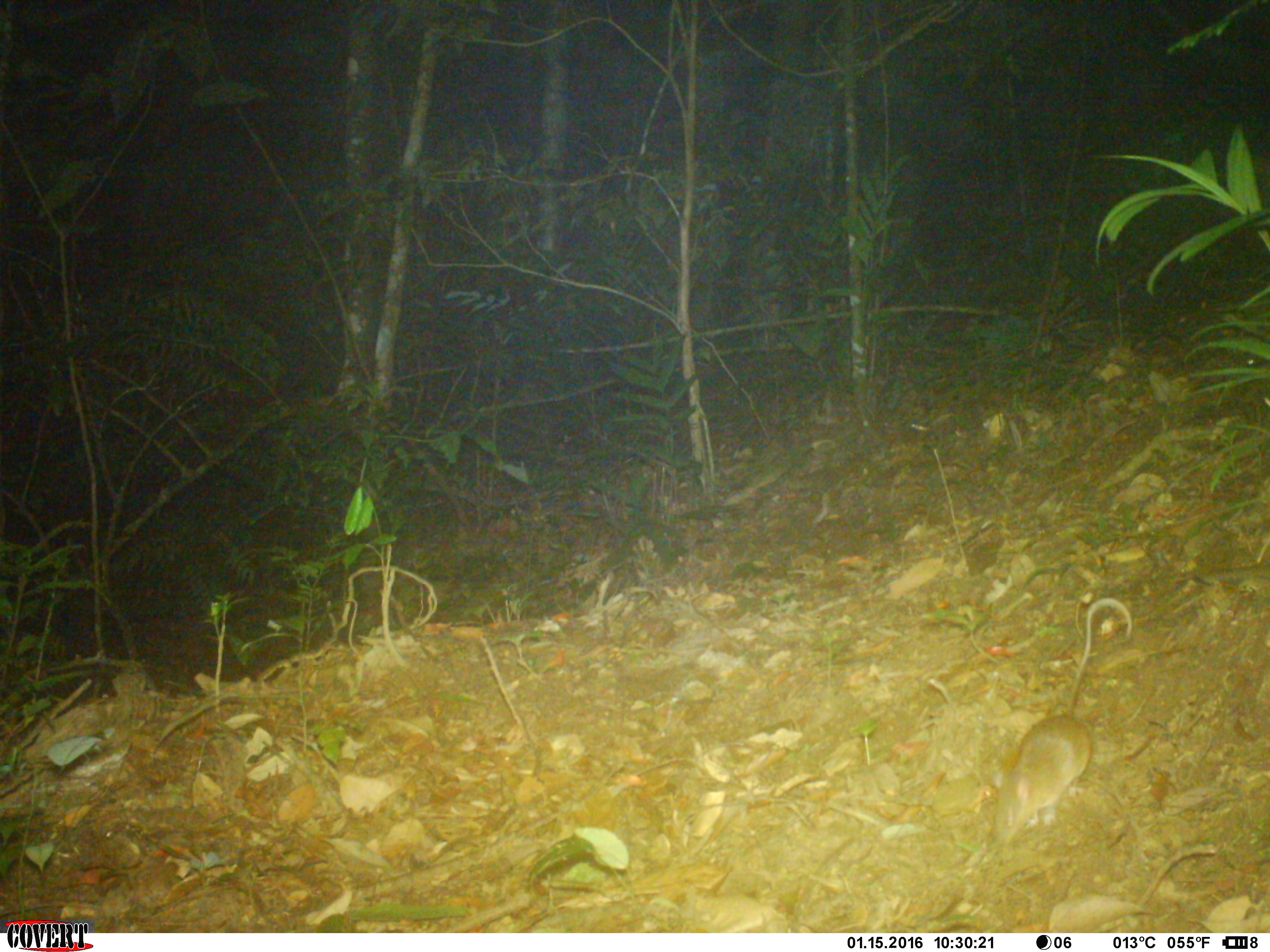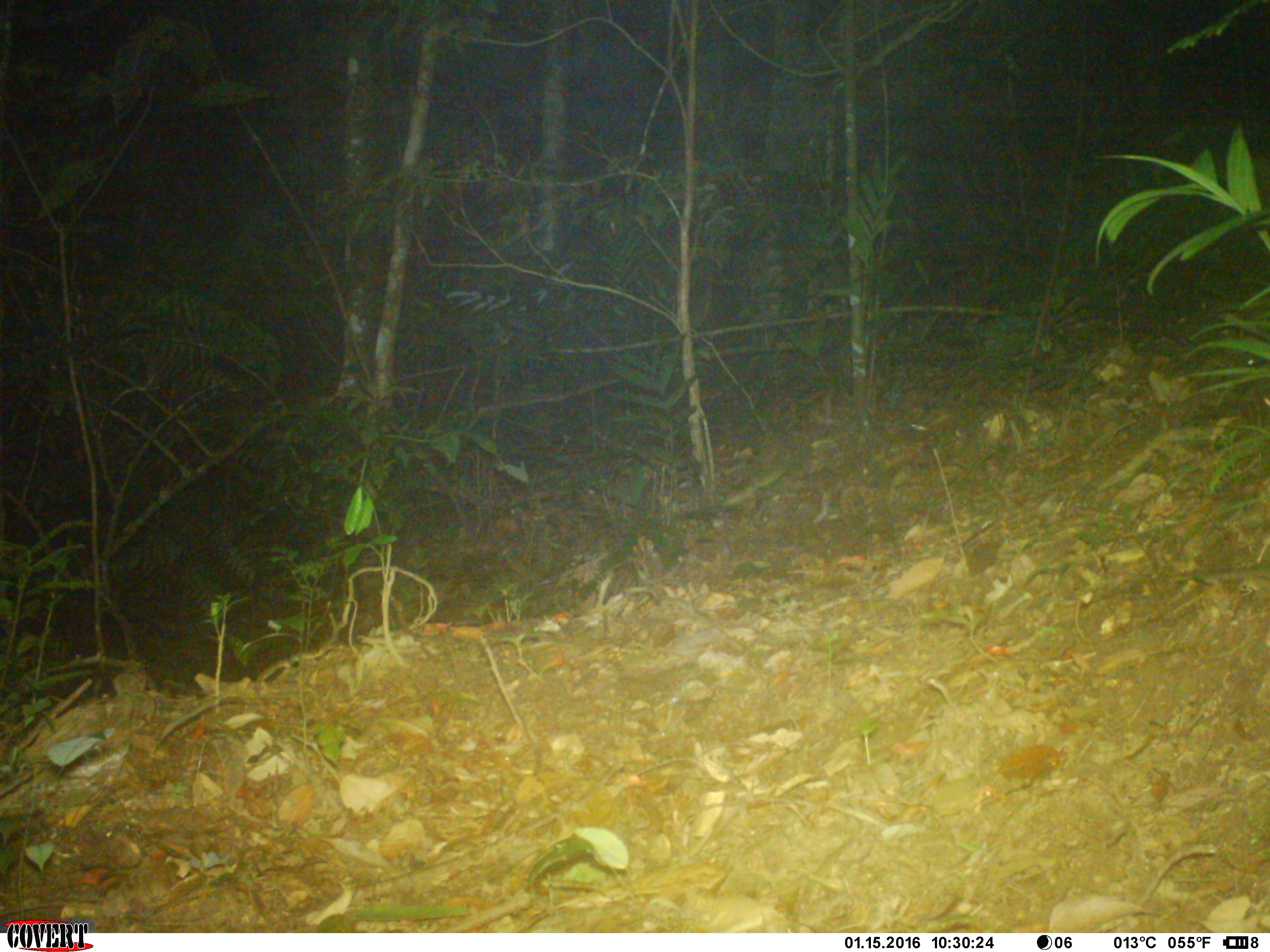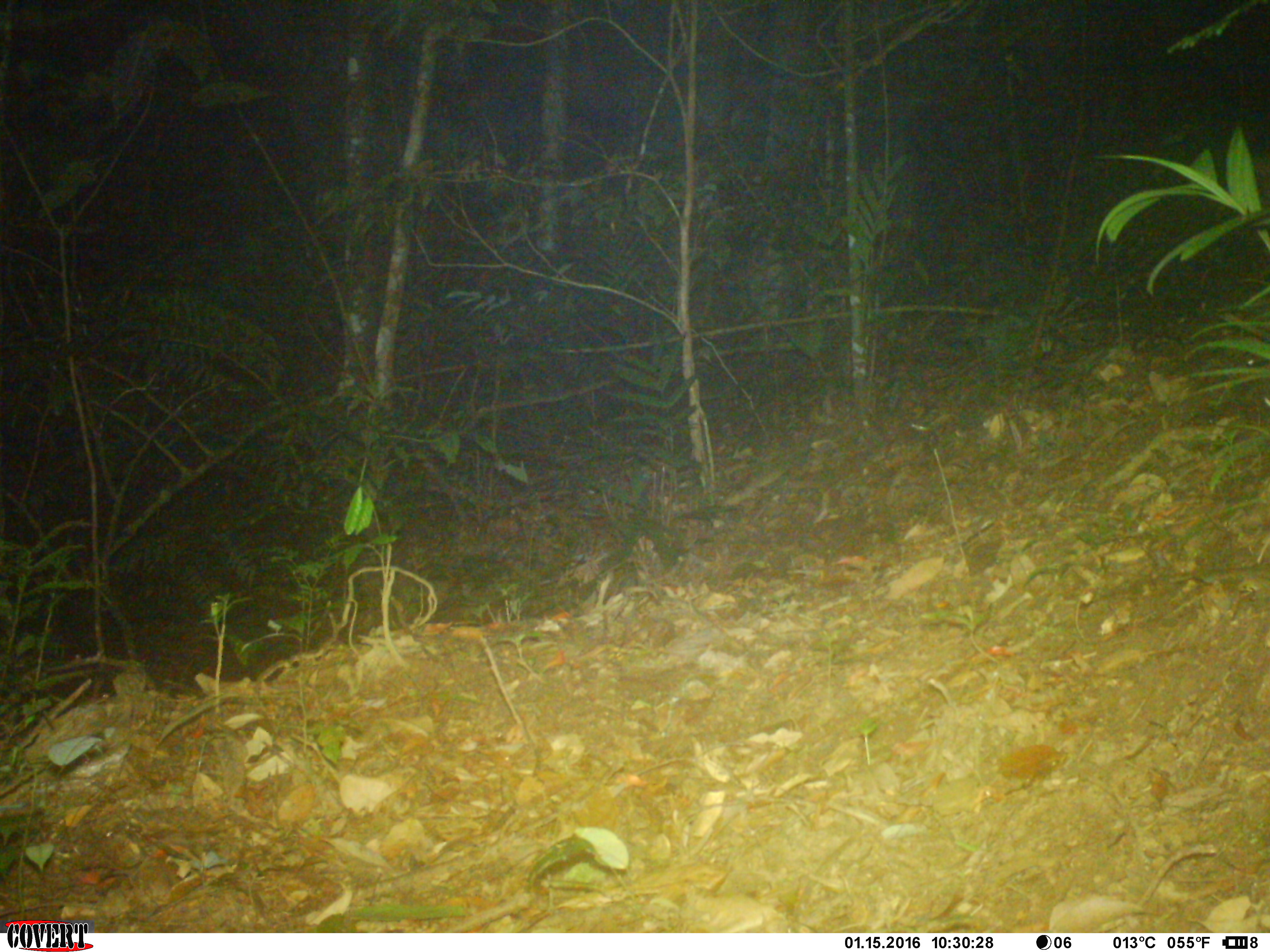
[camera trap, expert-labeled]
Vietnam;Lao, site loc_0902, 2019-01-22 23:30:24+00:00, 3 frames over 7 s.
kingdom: Animalia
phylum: Chordata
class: Mammalia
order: Rodentia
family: Muridae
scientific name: Muridae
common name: old-world mice and rats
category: unidentified murid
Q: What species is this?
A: Unidentified murid (old-world mice and rats) (Muridae).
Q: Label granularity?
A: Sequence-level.